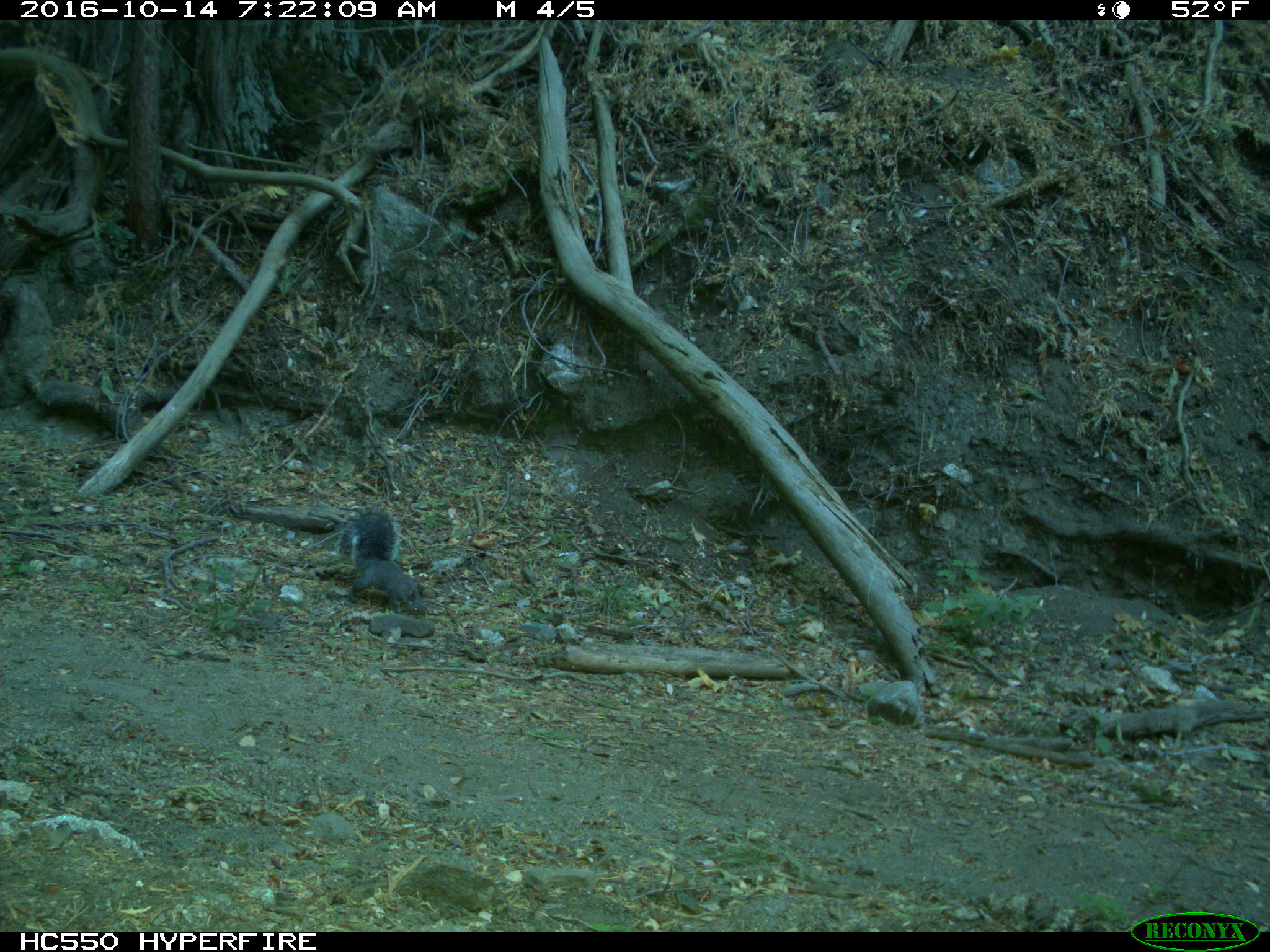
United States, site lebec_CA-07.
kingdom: Animalia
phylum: Chordata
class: Mammalia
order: Rodentia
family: Sciuridae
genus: Sciurus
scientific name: Sciurus carolinensis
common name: eastern gray squirrel